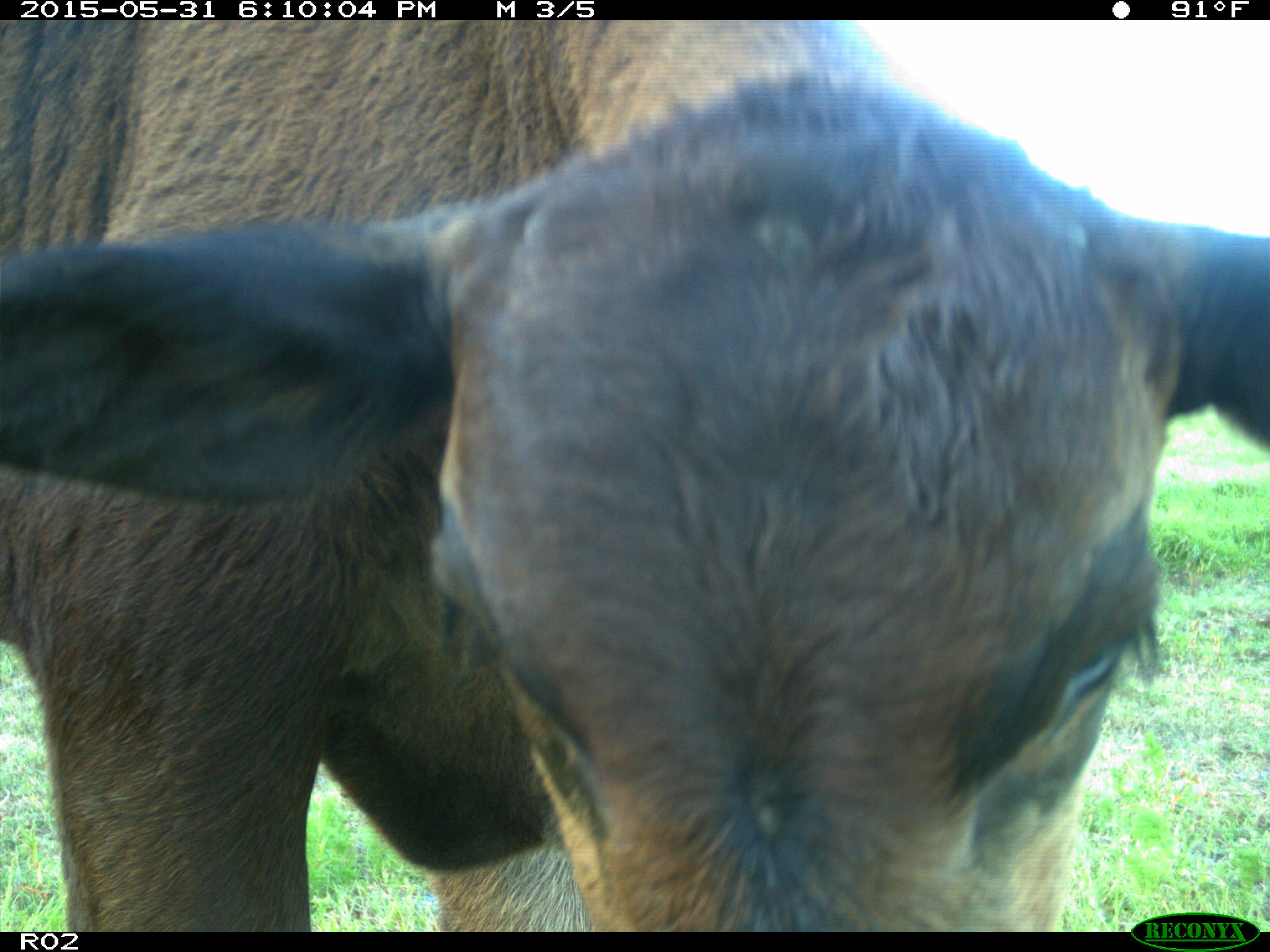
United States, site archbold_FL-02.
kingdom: Animalia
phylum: Chordata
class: Mammalia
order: Artiodactyla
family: Bovidae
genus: Bos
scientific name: Bos taurus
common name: domestic cow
Bos taurus (domestic cow).